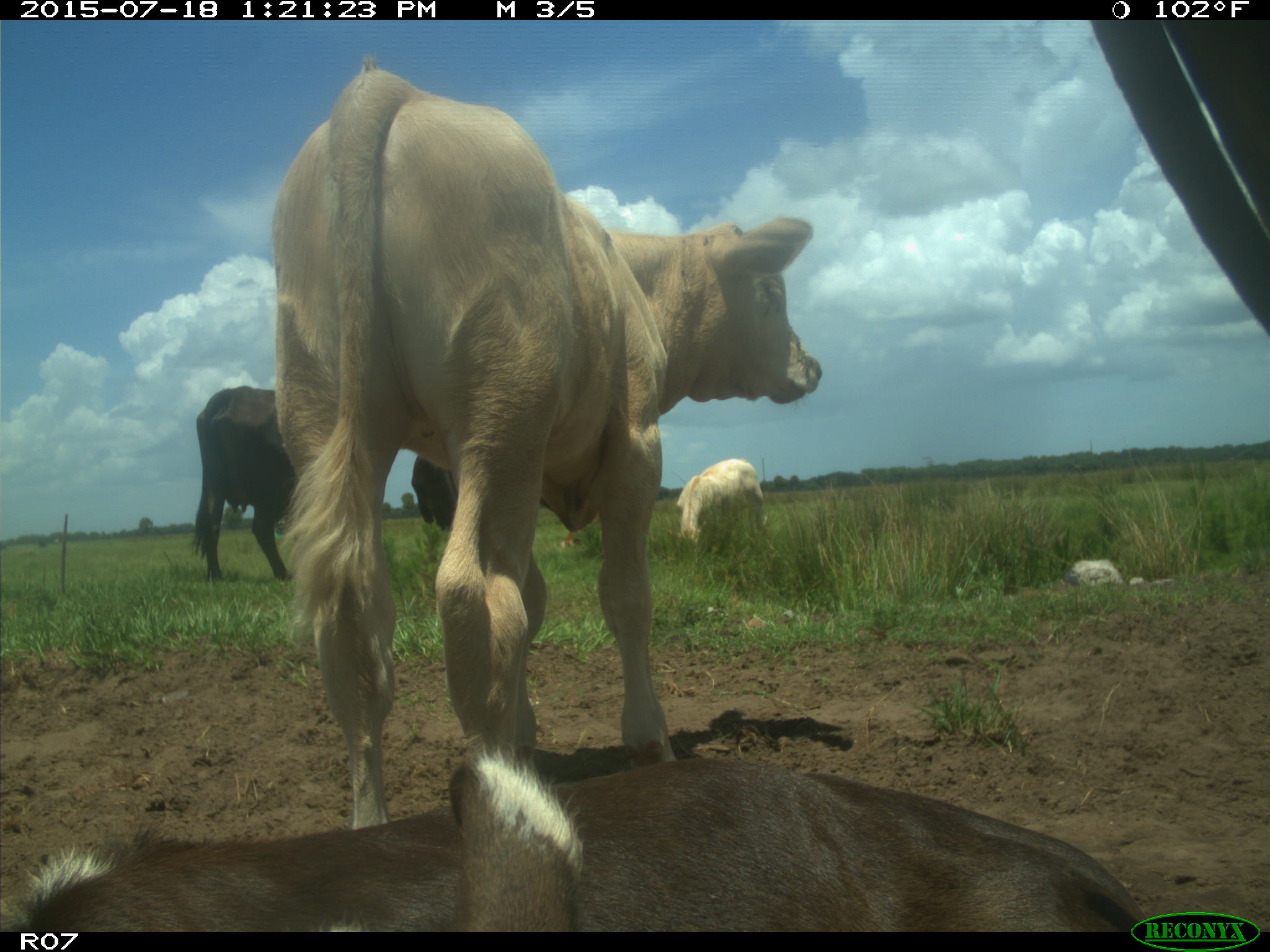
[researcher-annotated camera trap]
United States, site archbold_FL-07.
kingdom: Animalia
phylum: Chordata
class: Mammalia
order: Artiodactyla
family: Bovidae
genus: Bos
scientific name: Bos taurus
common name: domestic cow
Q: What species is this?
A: Bos taurus (domestic cow).